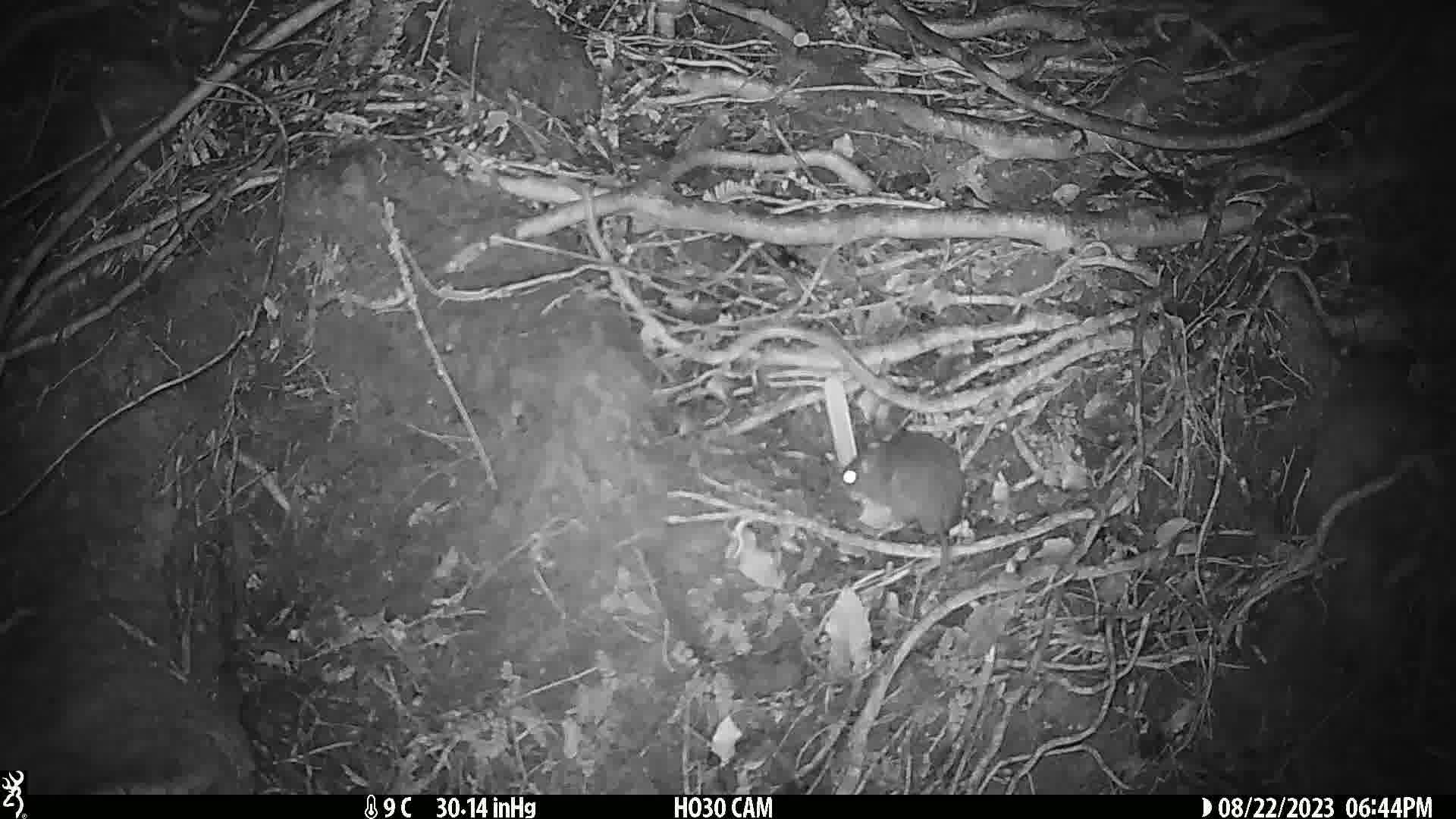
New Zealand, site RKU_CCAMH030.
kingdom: Animalia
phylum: Chordata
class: Mammalia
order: Rodentia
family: Muridae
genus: Rattus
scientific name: Rattus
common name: rat